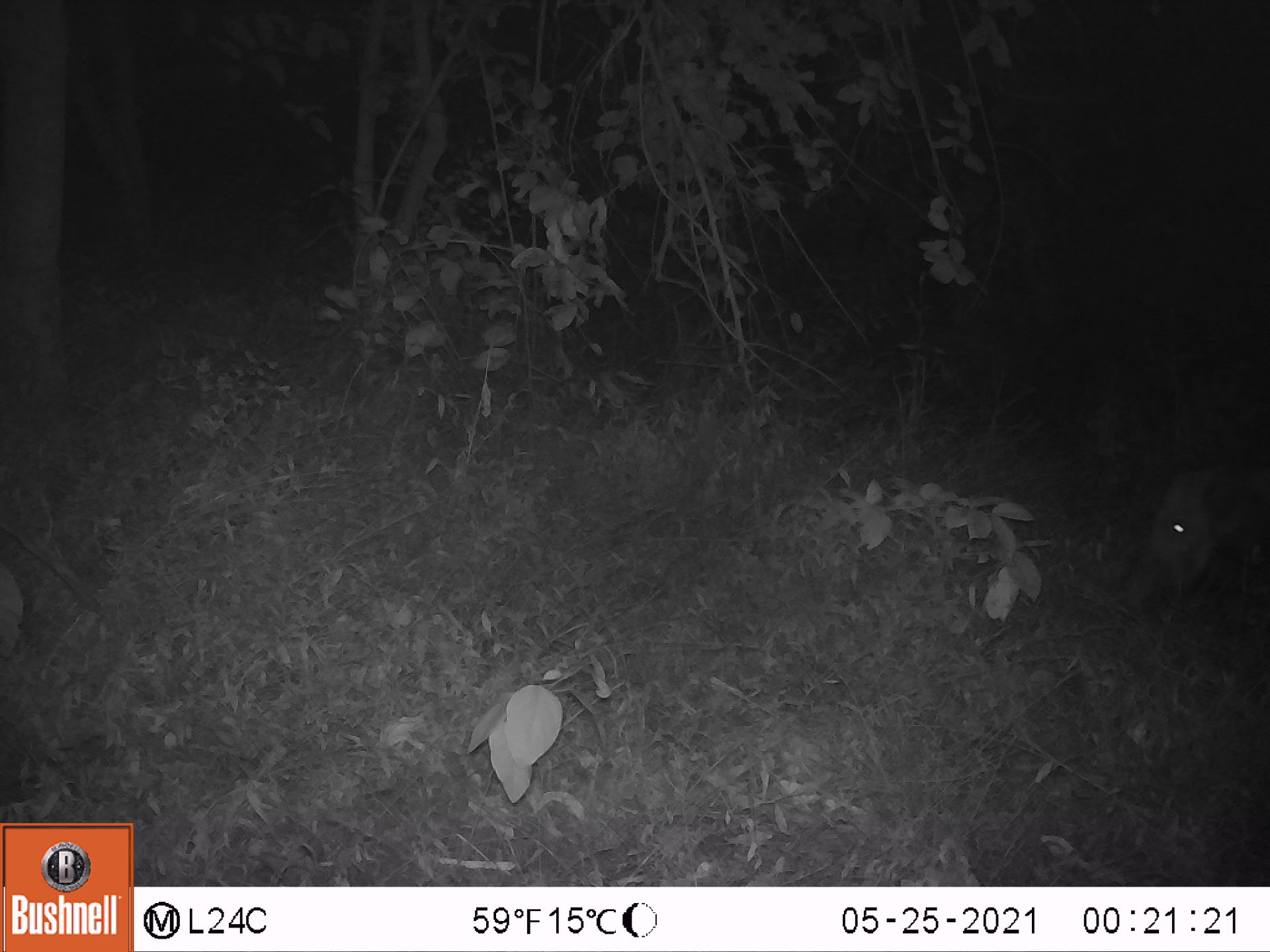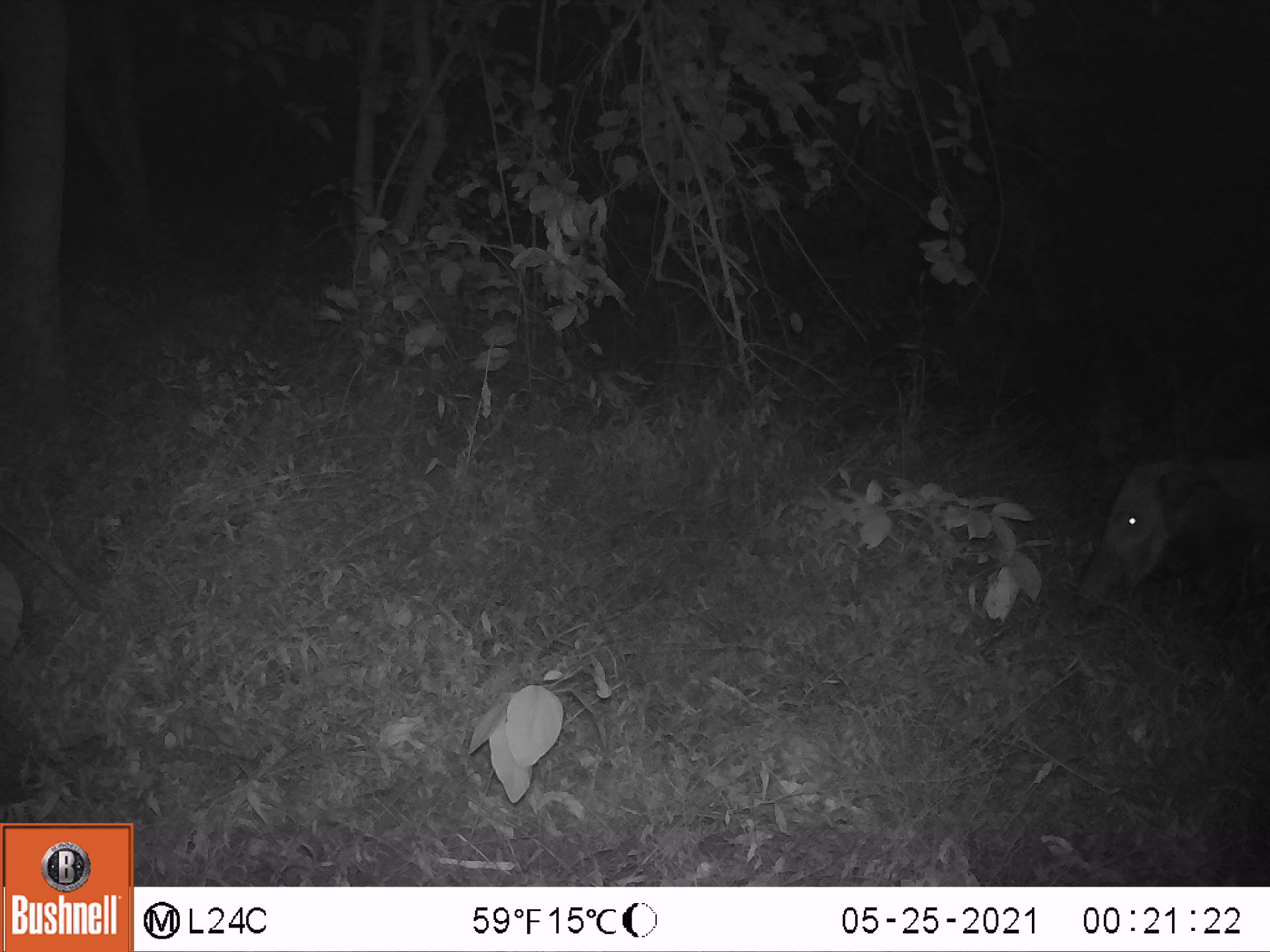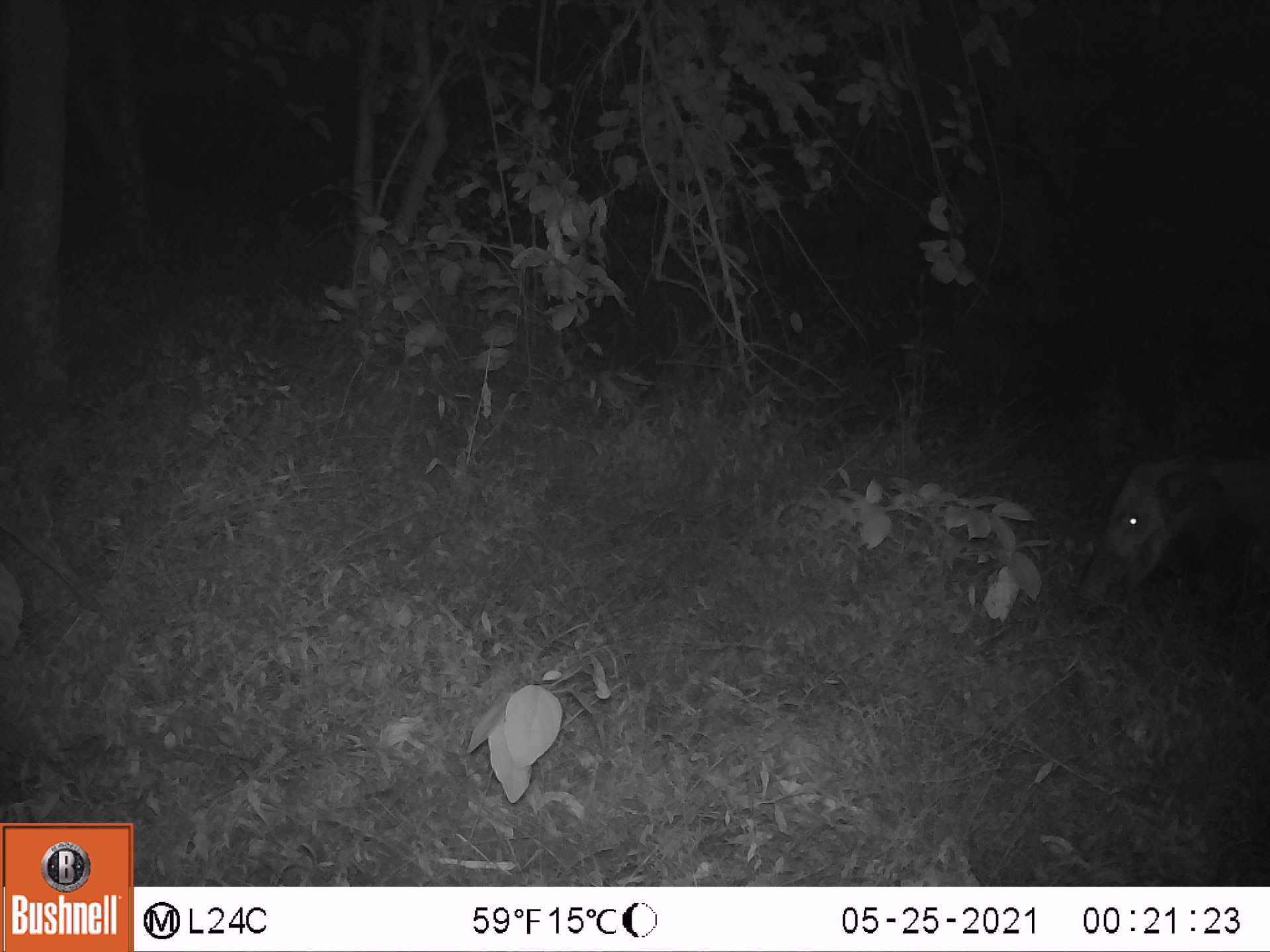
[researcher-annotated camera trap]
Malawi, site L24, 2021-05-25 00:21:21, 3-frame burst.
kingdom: Animalia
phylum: Chordata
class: Mammalia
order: Artiodactyla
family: Suidae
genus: Potamochoerus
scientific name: Potamochoerus larvatus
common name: bushpig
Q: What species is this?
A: Bushpig (Potamochoerus larvatus).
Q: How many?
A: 1.